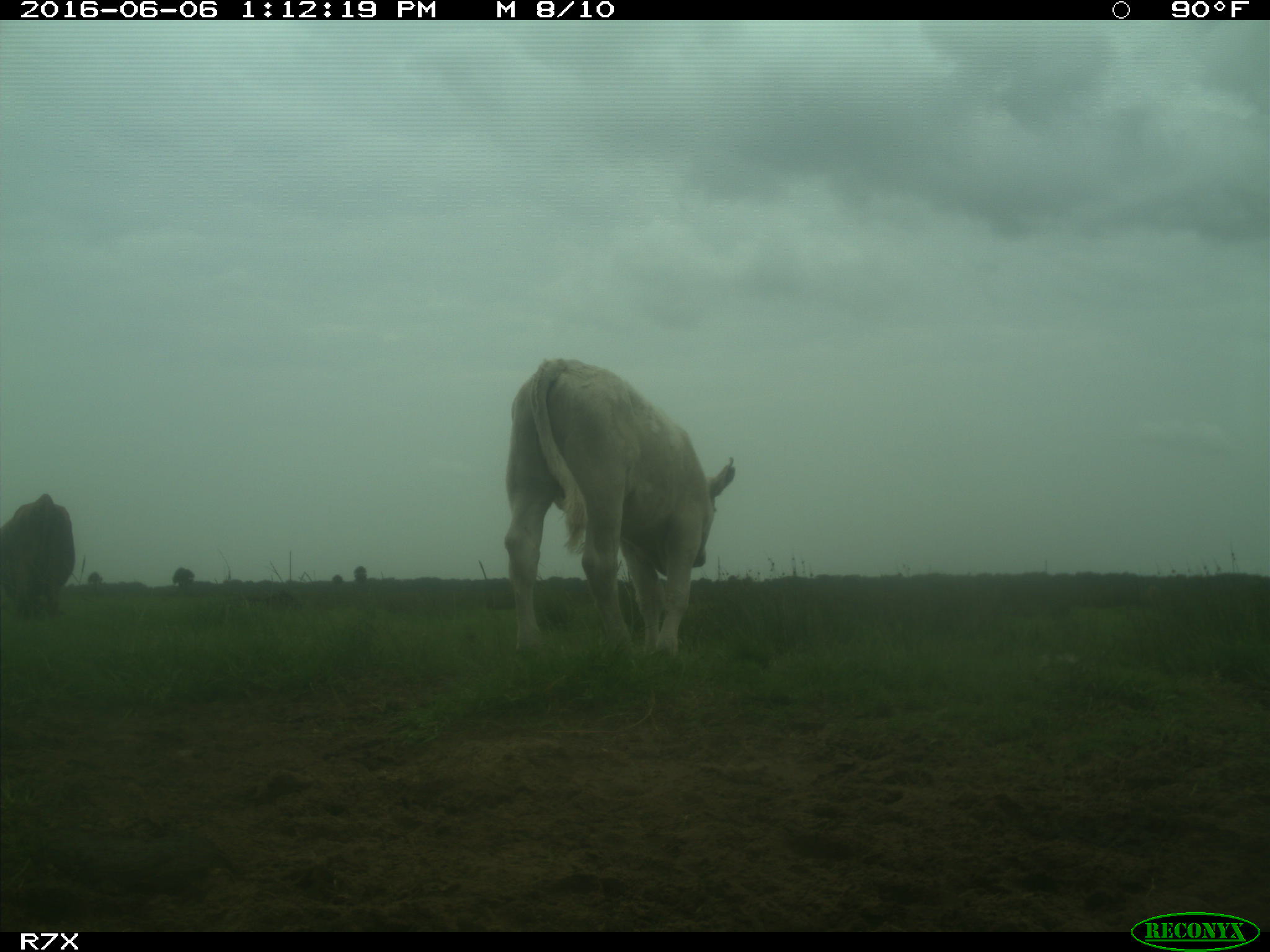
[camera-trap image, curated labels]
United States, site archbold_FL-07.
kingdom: Animalia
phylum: Chordata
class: Mammalia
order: Artiodactyla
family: Bovidae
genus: Bos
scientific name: Bos taurus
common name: domestic cow